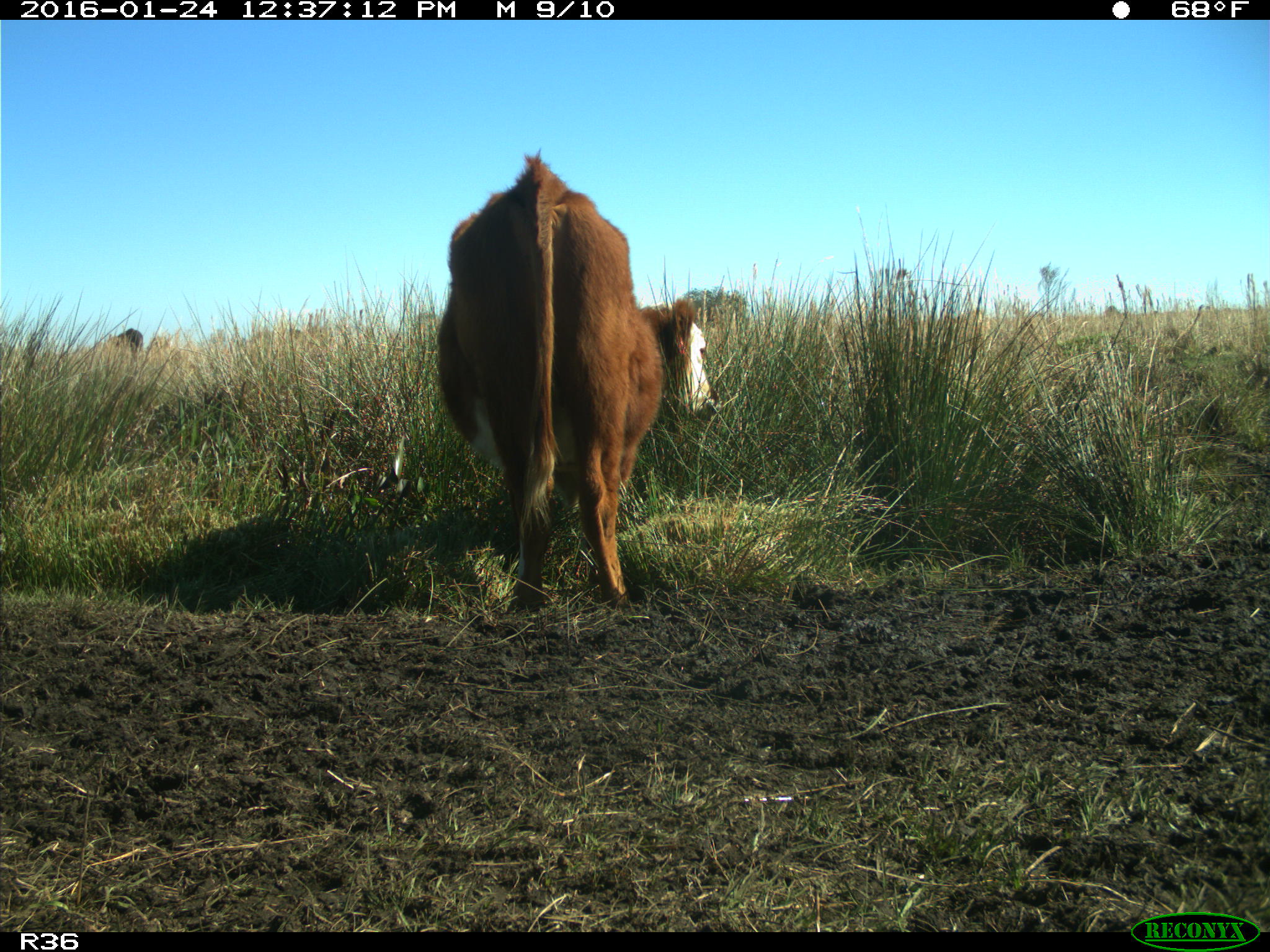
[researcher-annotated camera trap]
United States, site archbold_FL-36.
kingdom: Animalia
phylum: Chordata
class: Mammalia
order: Artiodactyla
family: Bovidae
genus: Bos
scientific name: Bos taurus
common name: domestic cow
Bos taurus (domestic cow).